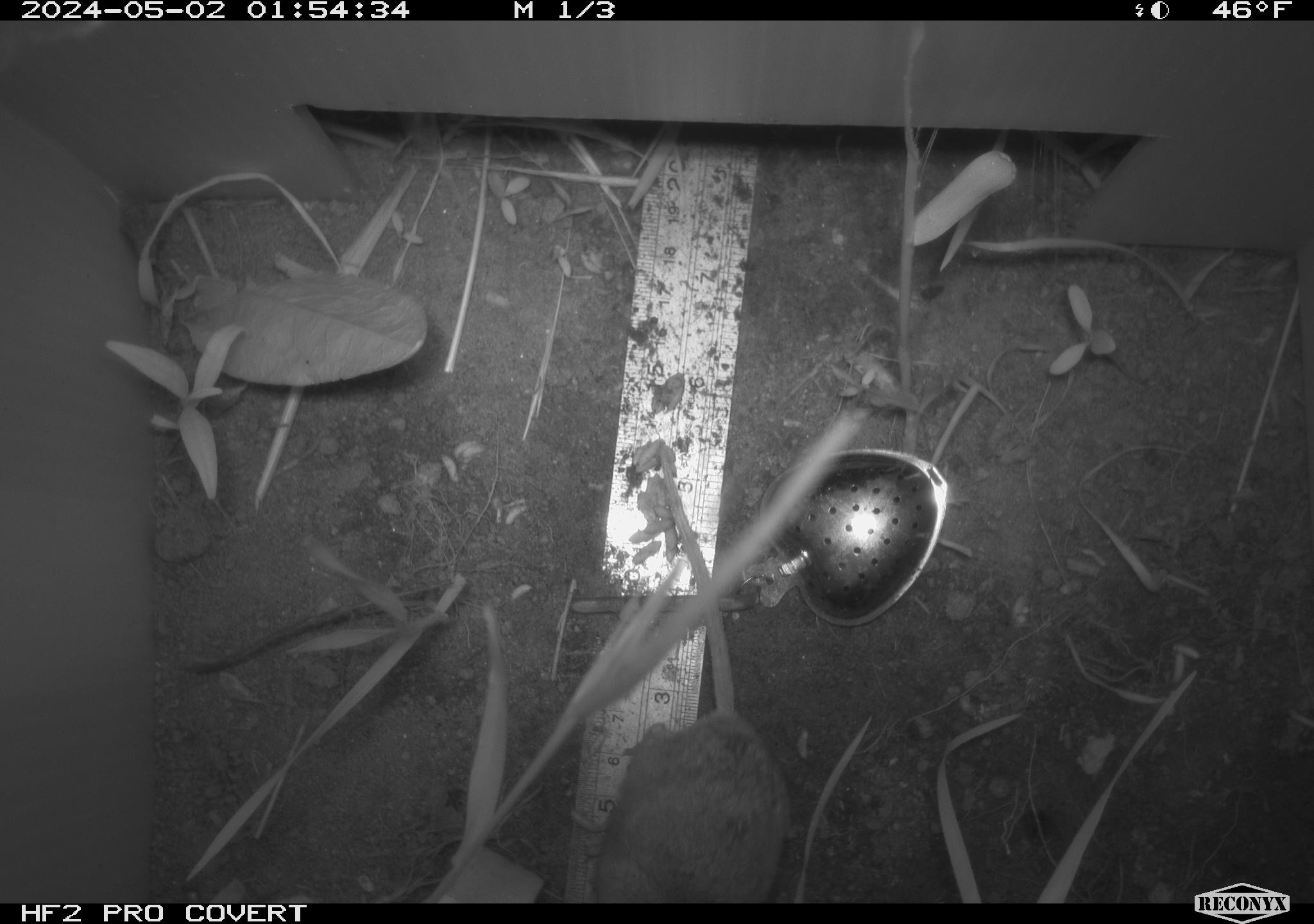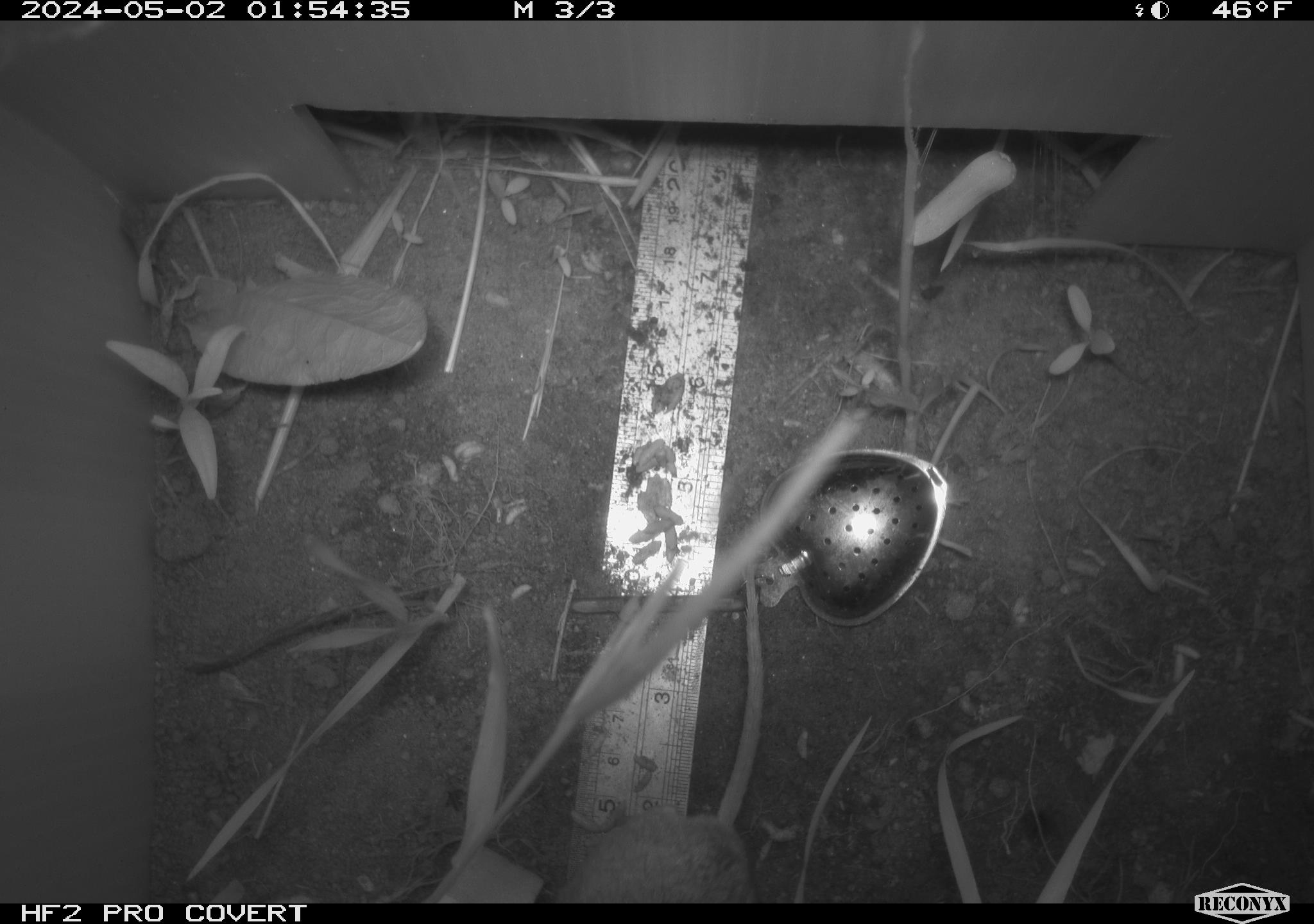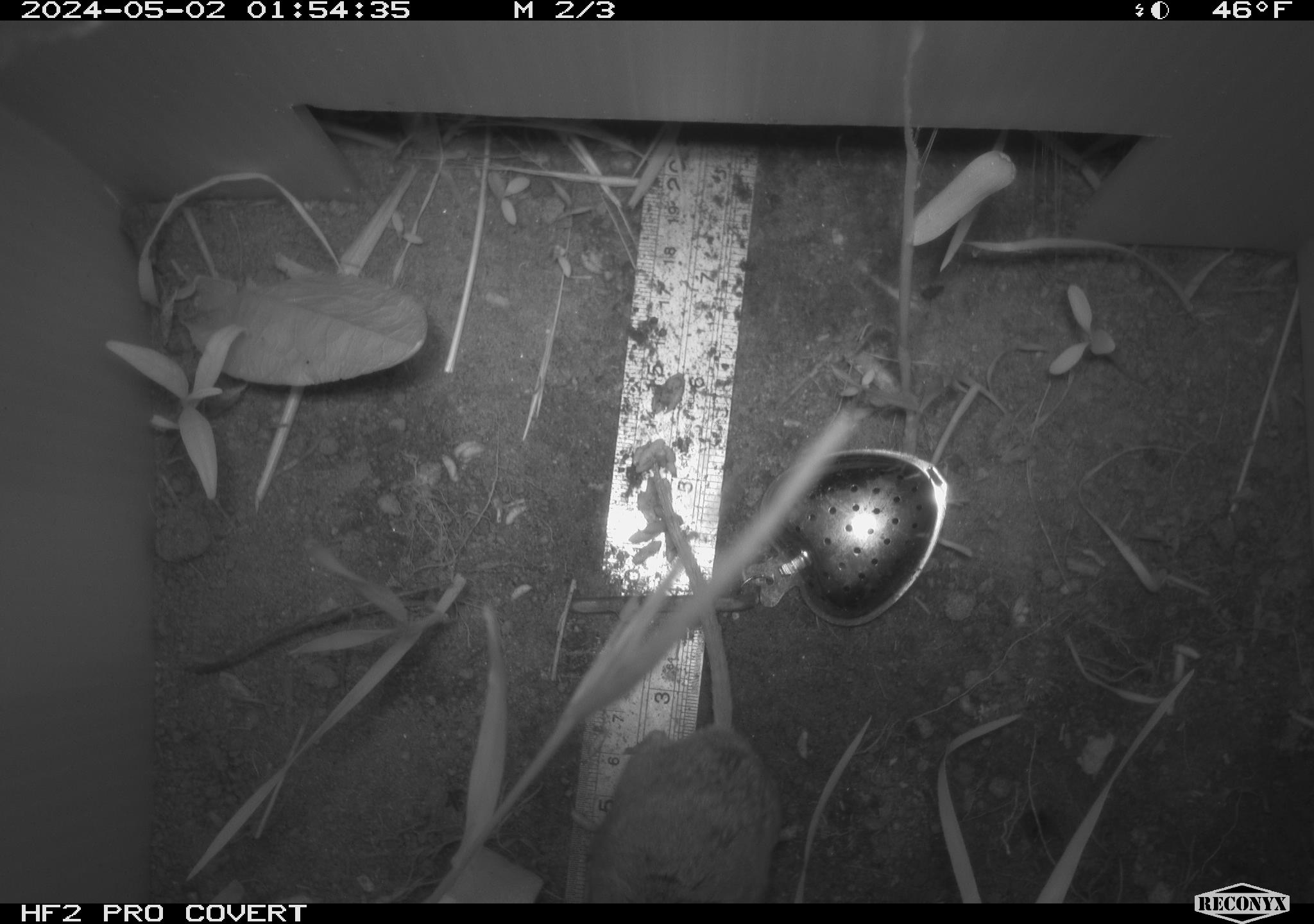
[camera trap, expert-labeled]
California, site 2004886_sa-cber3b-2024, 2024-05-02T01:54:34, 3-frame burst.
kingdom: Animalia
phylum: Chordata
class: Mammalia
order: Rodentia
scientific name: Rodentia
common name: mouse species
Mouse species (Rodentia).